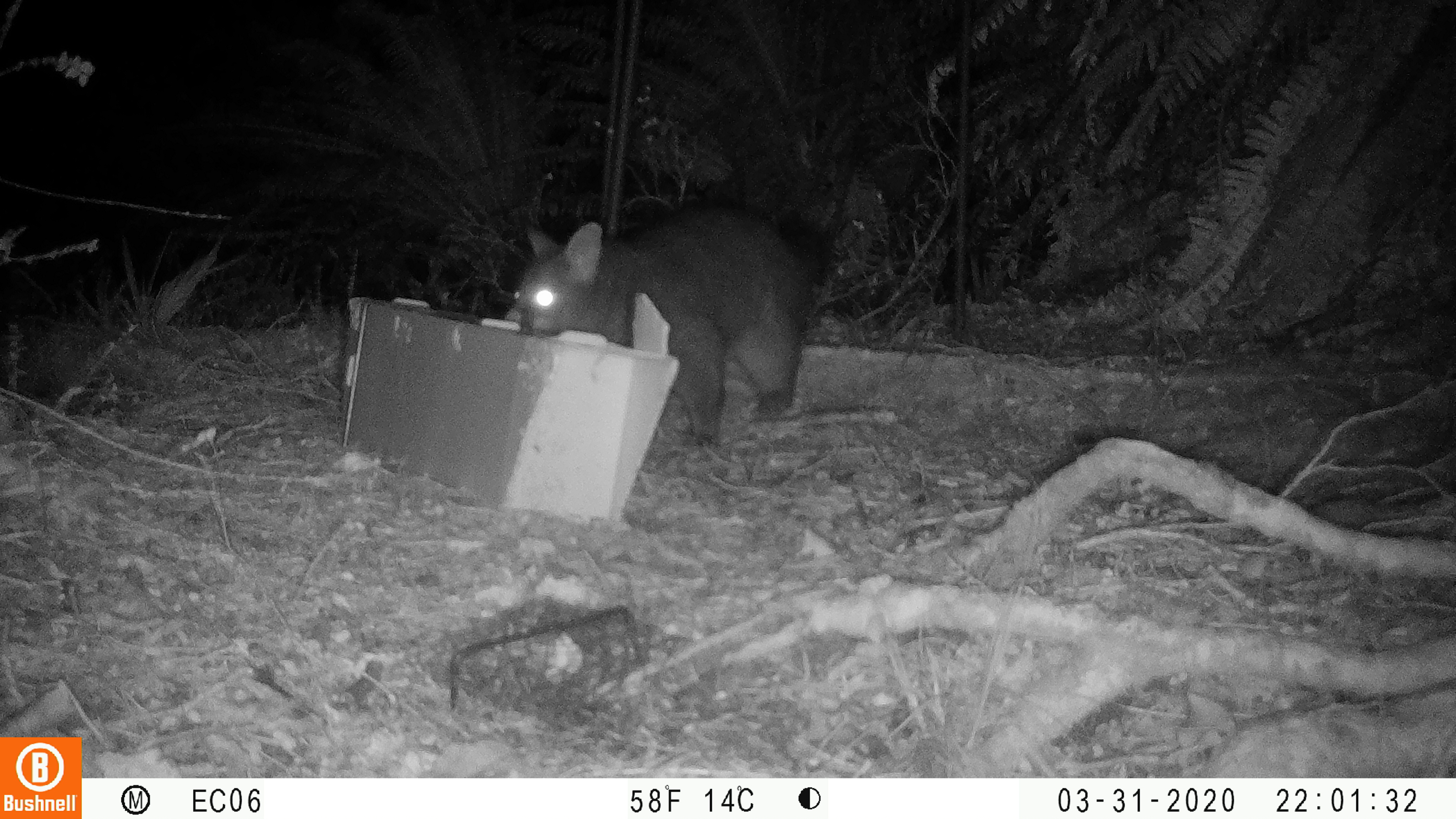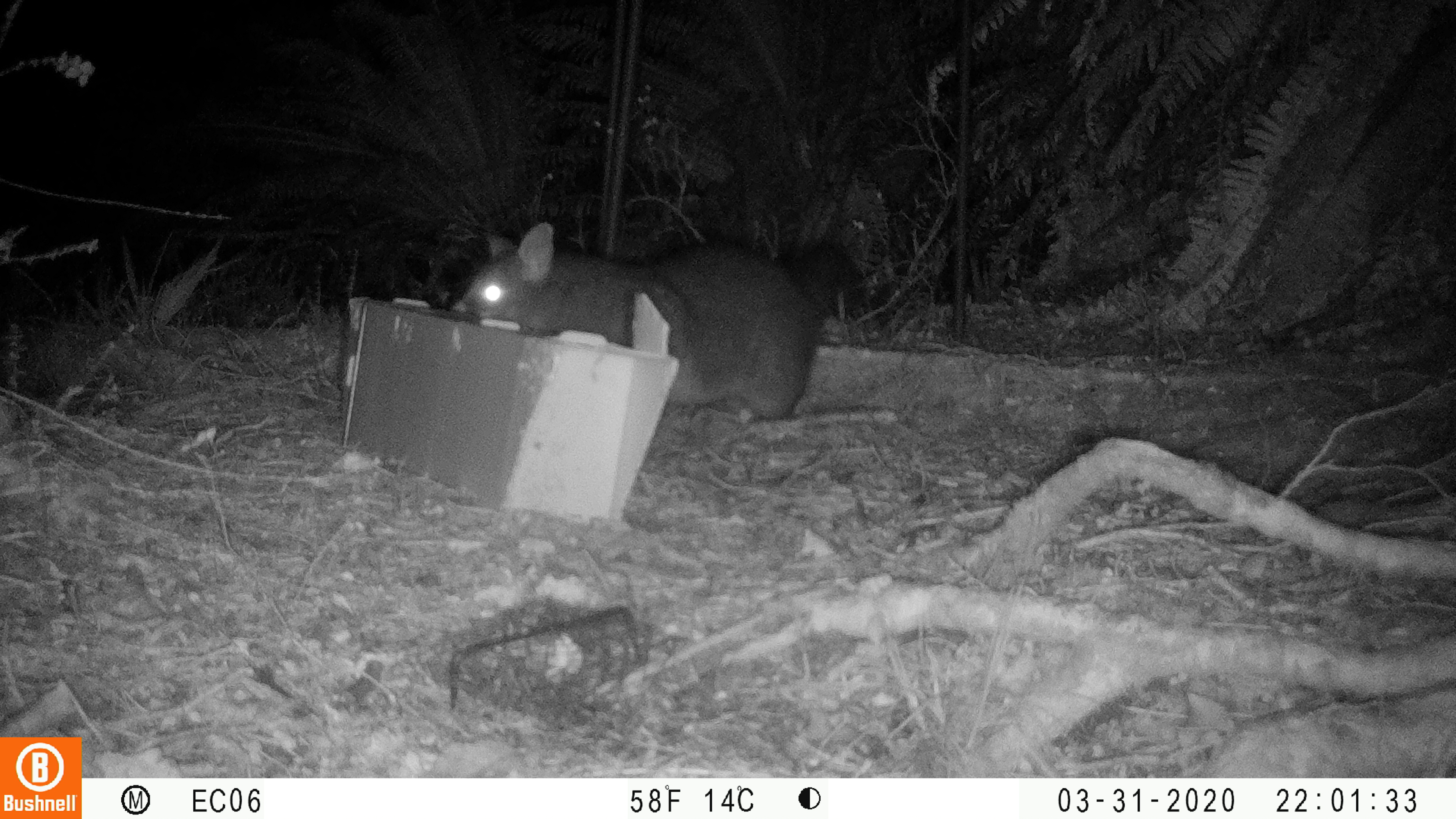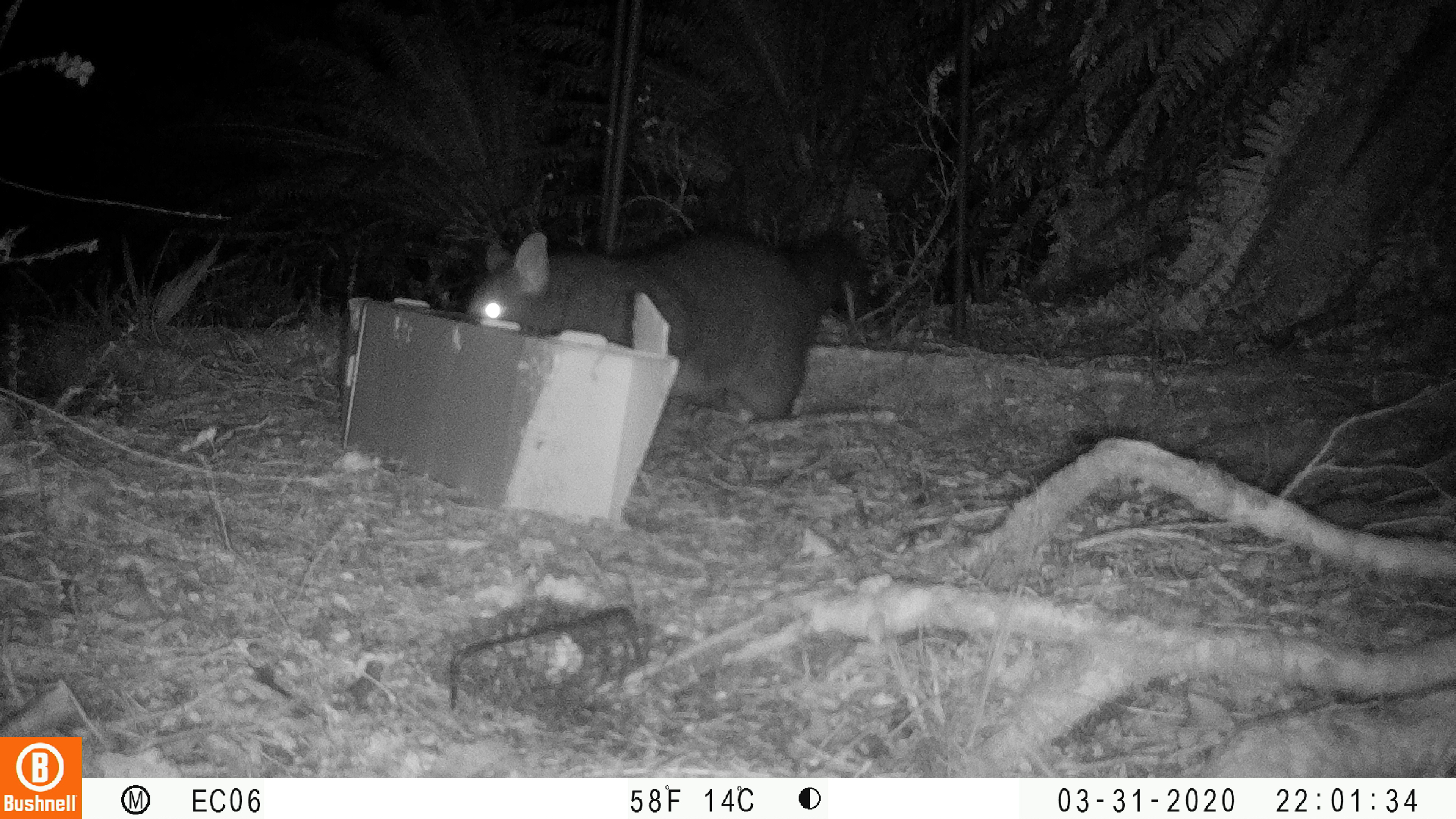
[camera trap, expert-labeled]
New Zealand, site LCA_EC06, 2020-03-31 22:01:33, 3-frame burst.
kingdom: Animalia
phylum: Chordata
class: Mammalia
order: Diprotodontia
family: Phalangeridae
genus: Trichosurus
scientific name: Trichosurus vulpecula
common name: common brushtail possum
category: possum